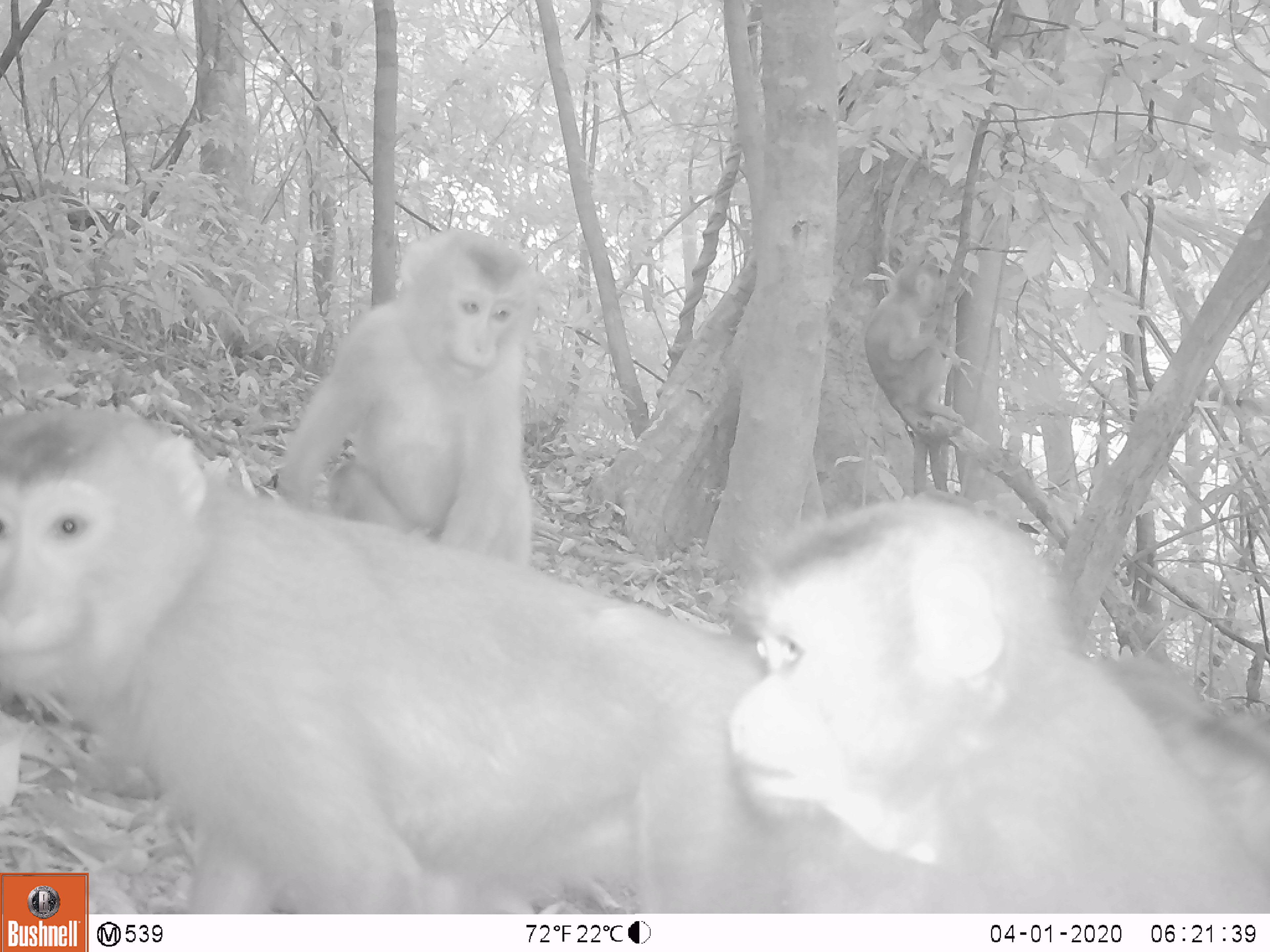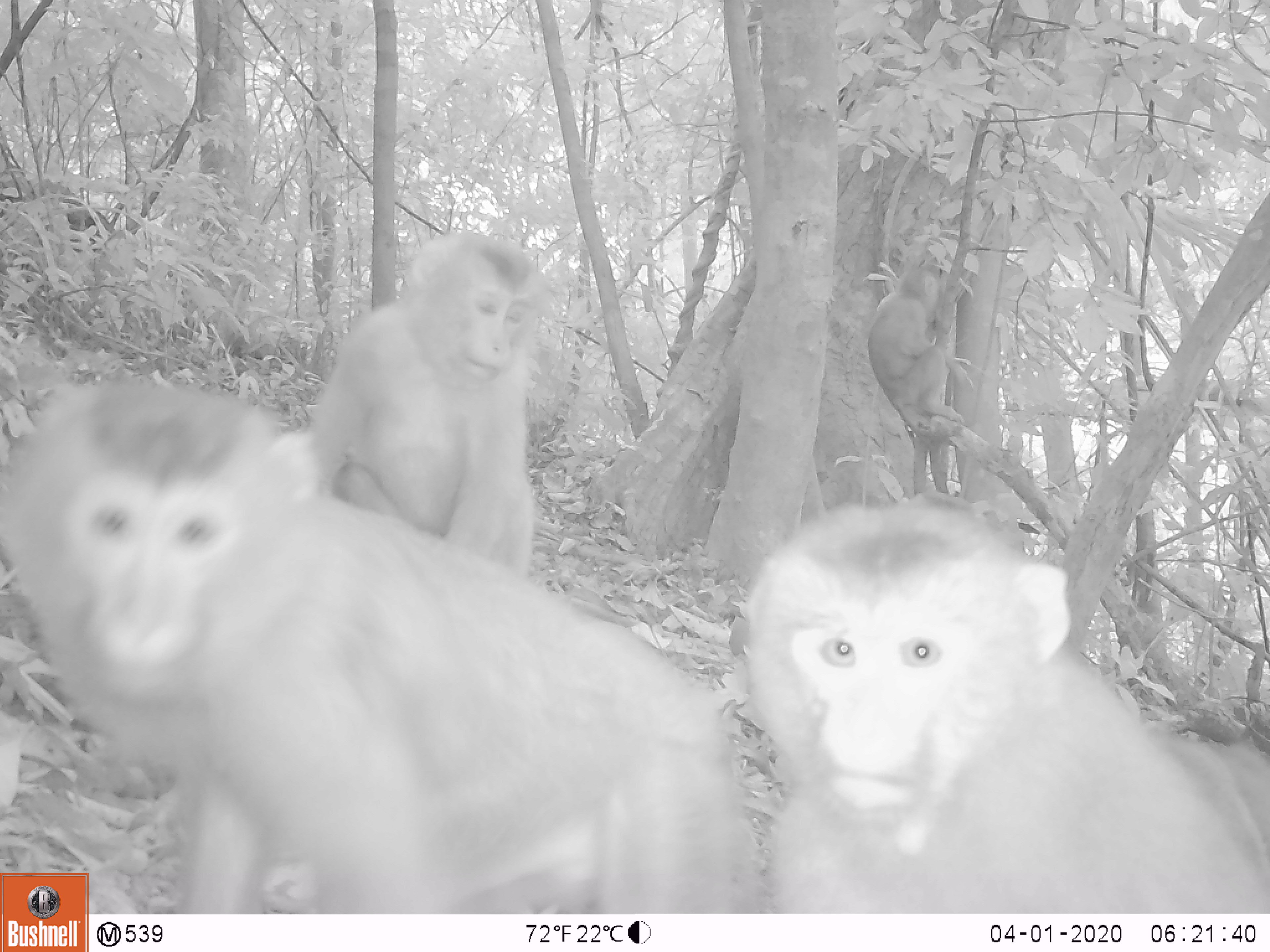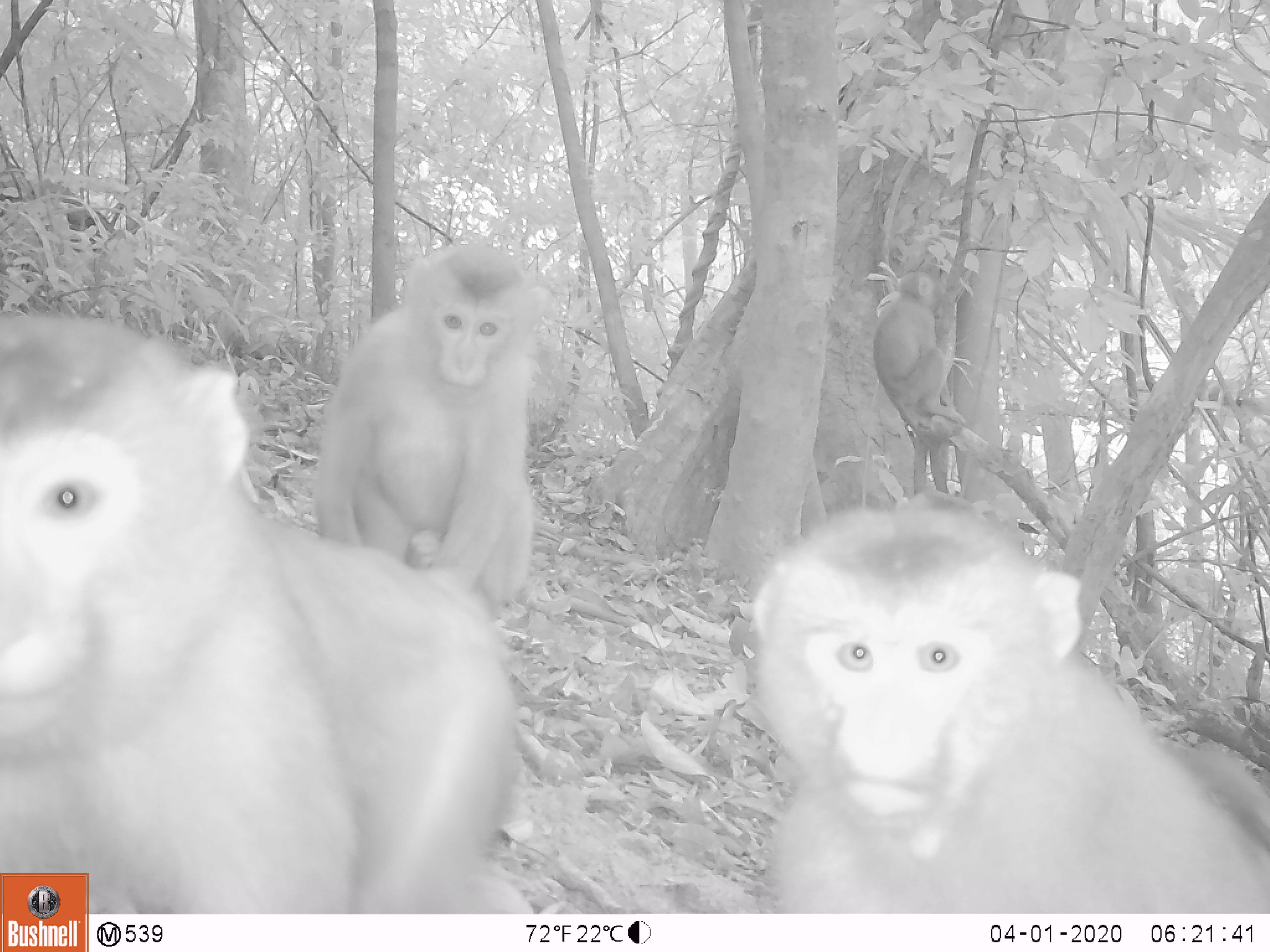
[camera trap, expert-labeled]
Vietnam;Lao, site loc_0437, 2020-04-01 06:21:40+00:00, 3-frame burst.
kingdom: Animalia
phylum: Chordata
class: Mammalia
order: Primates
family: Cercopithecidae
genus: Macaca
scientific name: Macaca nemestrina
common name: pig-tailed macaque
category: pig tailed macaque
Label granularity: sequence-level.